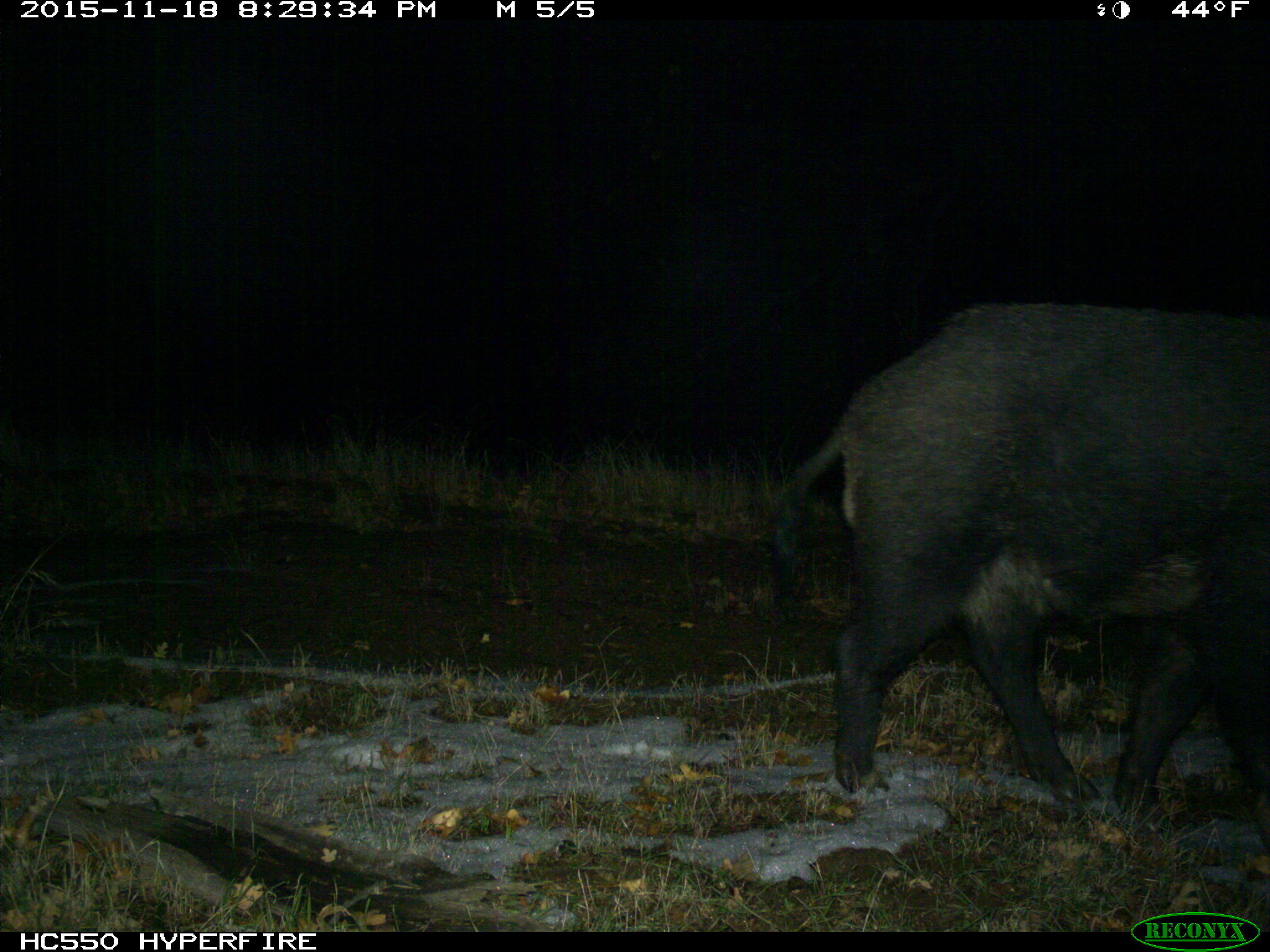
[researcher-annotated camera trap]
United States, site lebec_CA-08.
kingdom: Animalia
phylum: Chordata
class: Mammalia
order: Artiodactyla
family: Suidae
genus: Sus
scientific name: Sus scrofa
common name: wild boar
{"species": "Sus scrofa (wild boar)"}